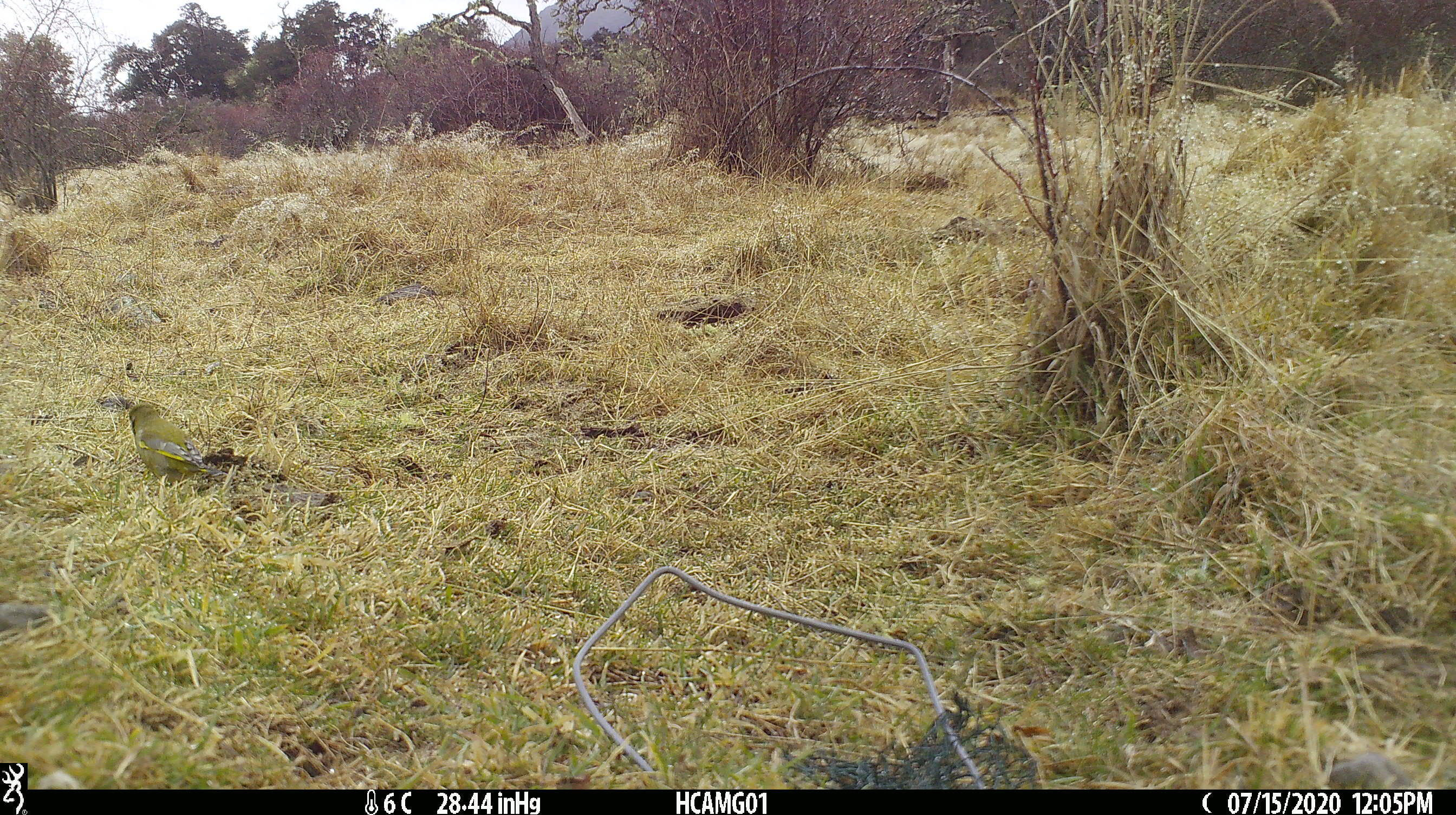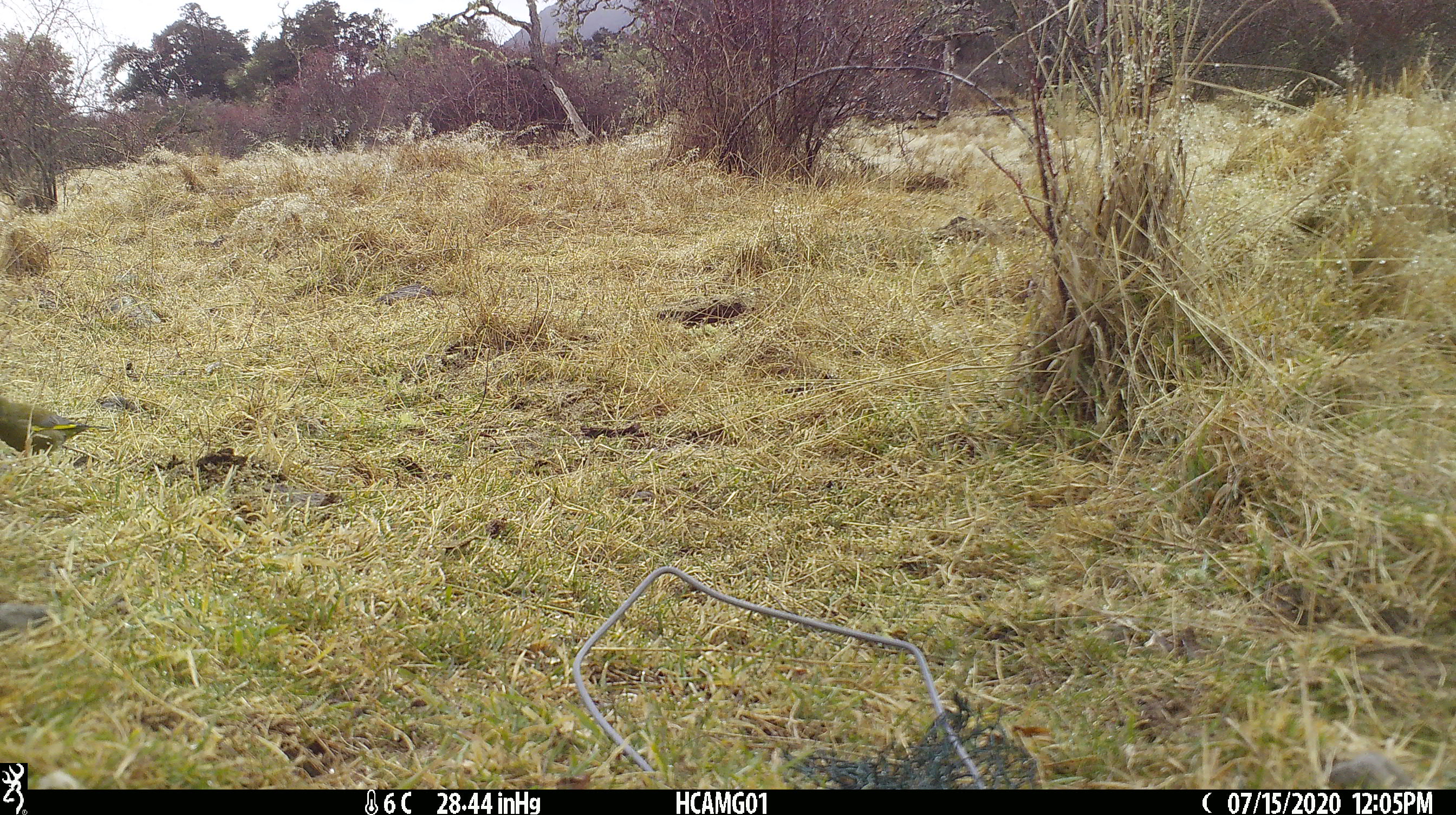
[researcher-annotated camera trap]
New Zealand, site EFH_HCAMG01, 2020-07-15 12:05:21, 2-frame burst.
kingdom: Animalia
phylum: Chordata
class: Aves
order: Passeriformes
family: Fringillidae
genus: Chloris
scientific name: Chloris chloris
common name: greenfinch